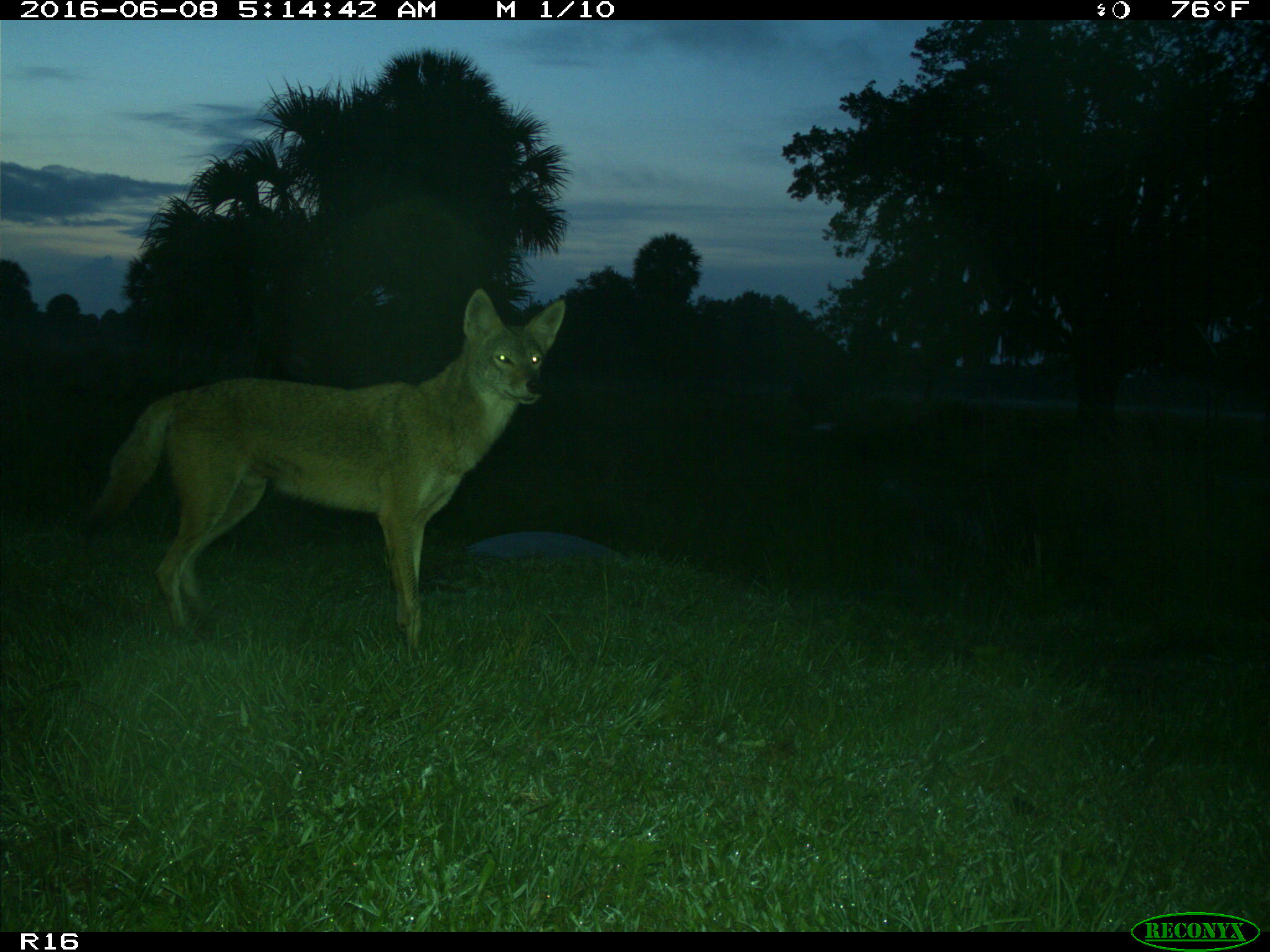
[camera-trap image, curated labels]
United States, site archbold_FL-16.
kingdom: Animalia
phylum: Chordata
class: Mammalia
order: Carnivora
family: Canidae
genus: Canis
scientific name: Canis latrans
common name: coyote